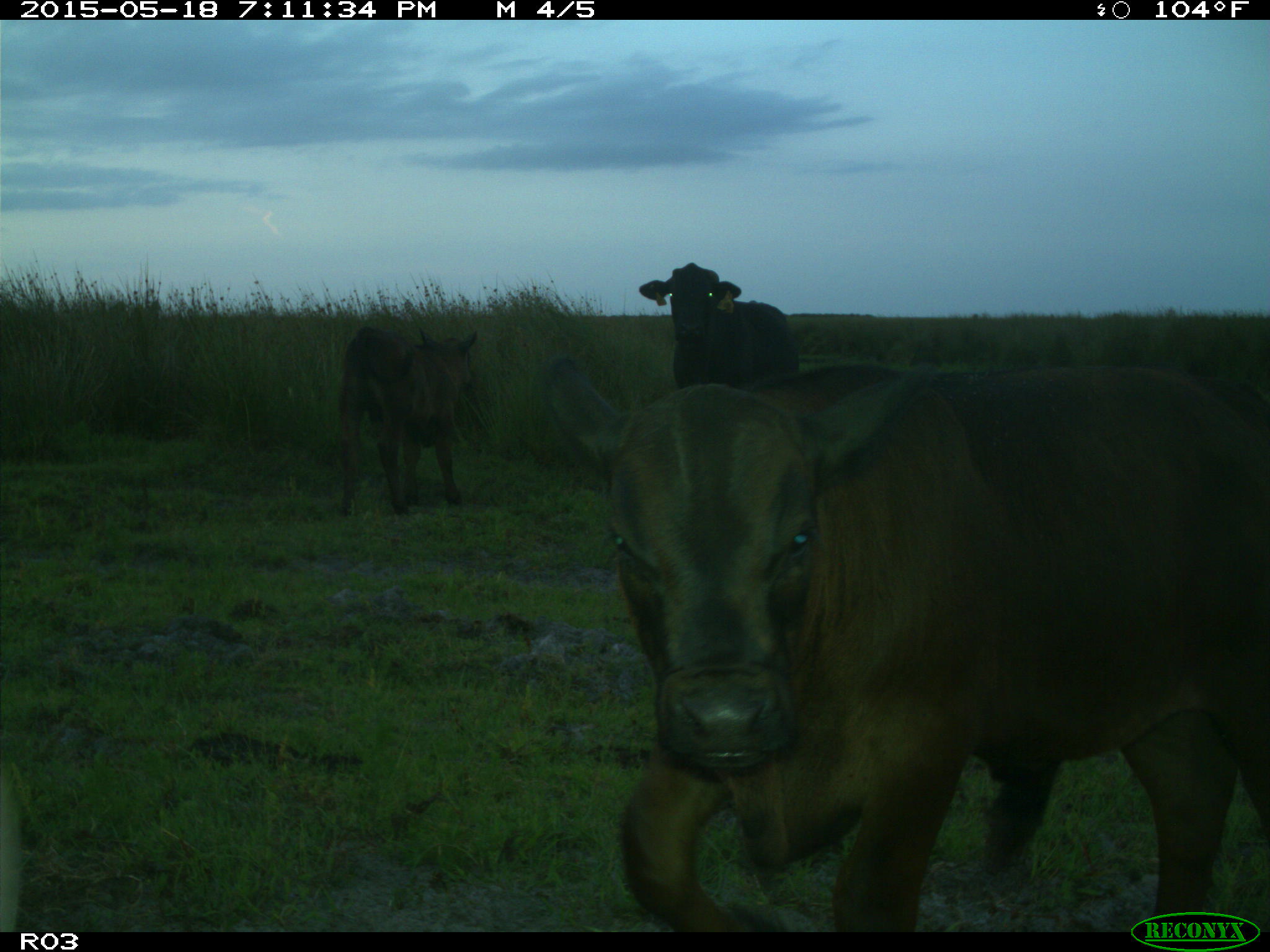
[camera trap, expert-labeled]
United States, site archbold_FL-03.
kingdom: Animalia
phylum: Chordata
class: Mammalia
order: Artiodactyla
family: Bovidae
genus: Bos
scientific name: Bos taurus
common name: domestic cow